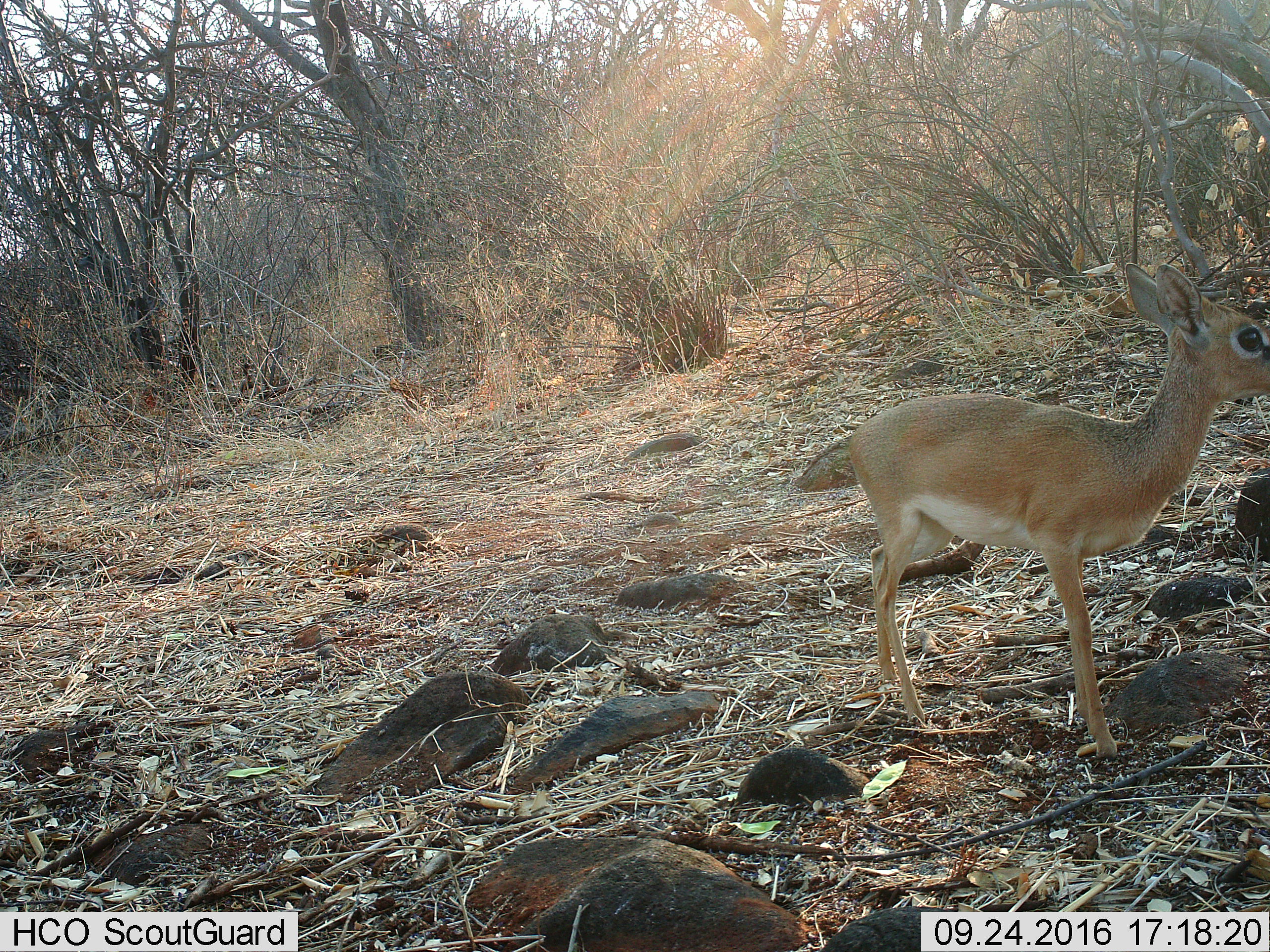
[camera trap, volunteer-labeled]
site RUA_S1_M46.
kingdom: Animalia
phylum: Chordata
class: Mammalia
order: Artiodactyla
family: Bovidae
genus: Madoqua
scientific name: Madoqua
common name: dik-dik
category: dikdik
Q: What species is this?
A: Dikdik (dik-dik) (Madoqua).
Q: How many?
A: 1.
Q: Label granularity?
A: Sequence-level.